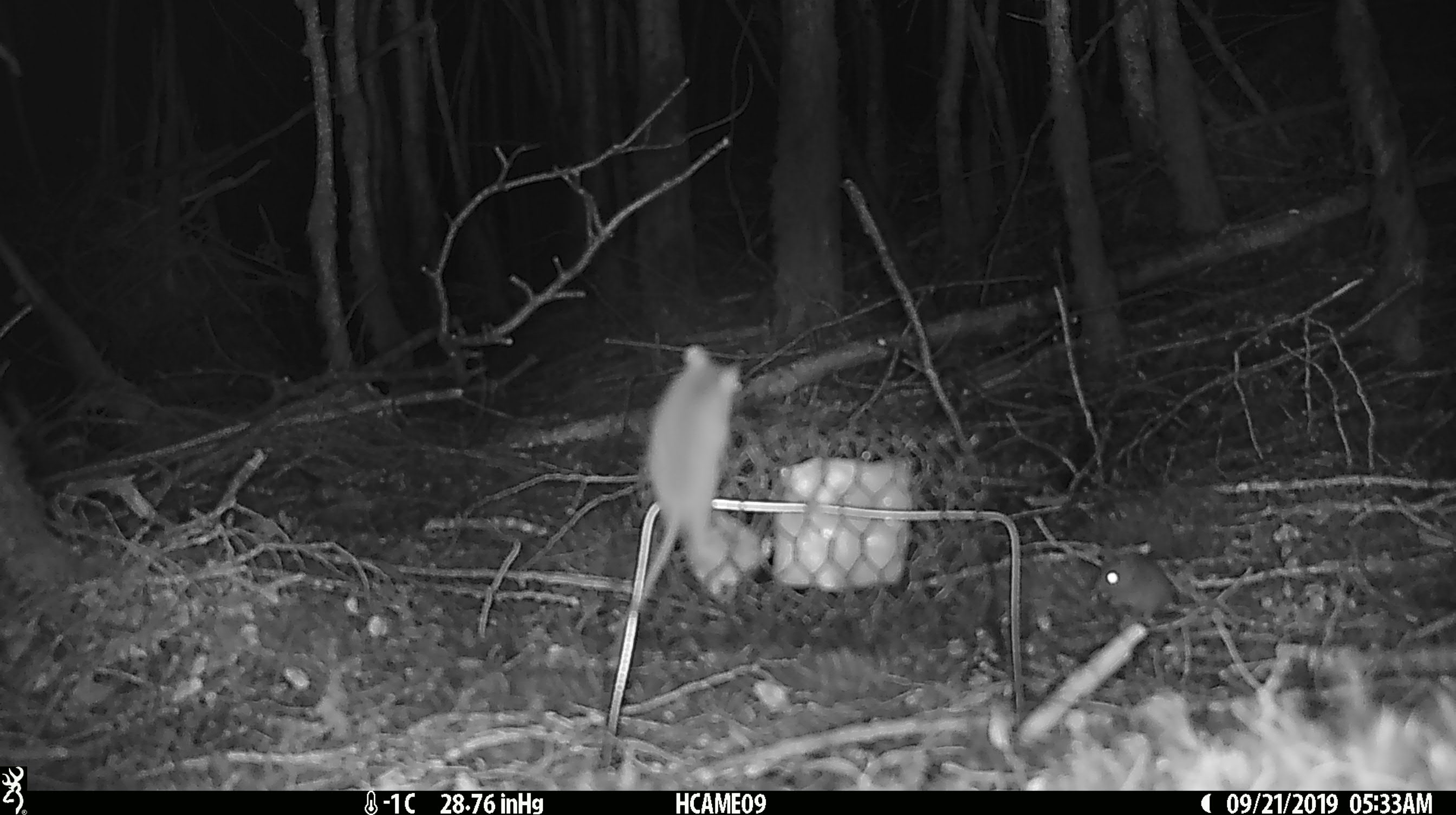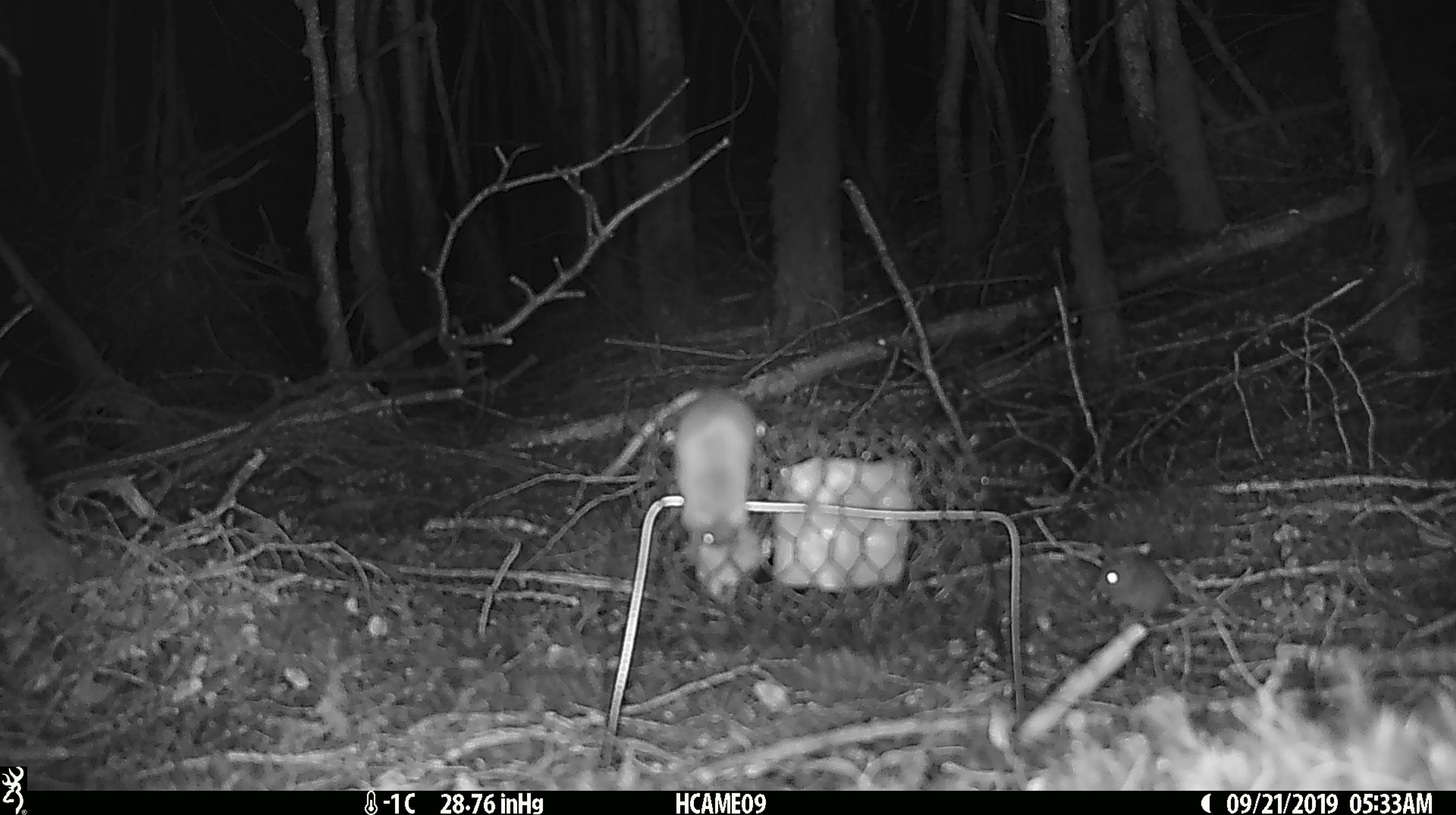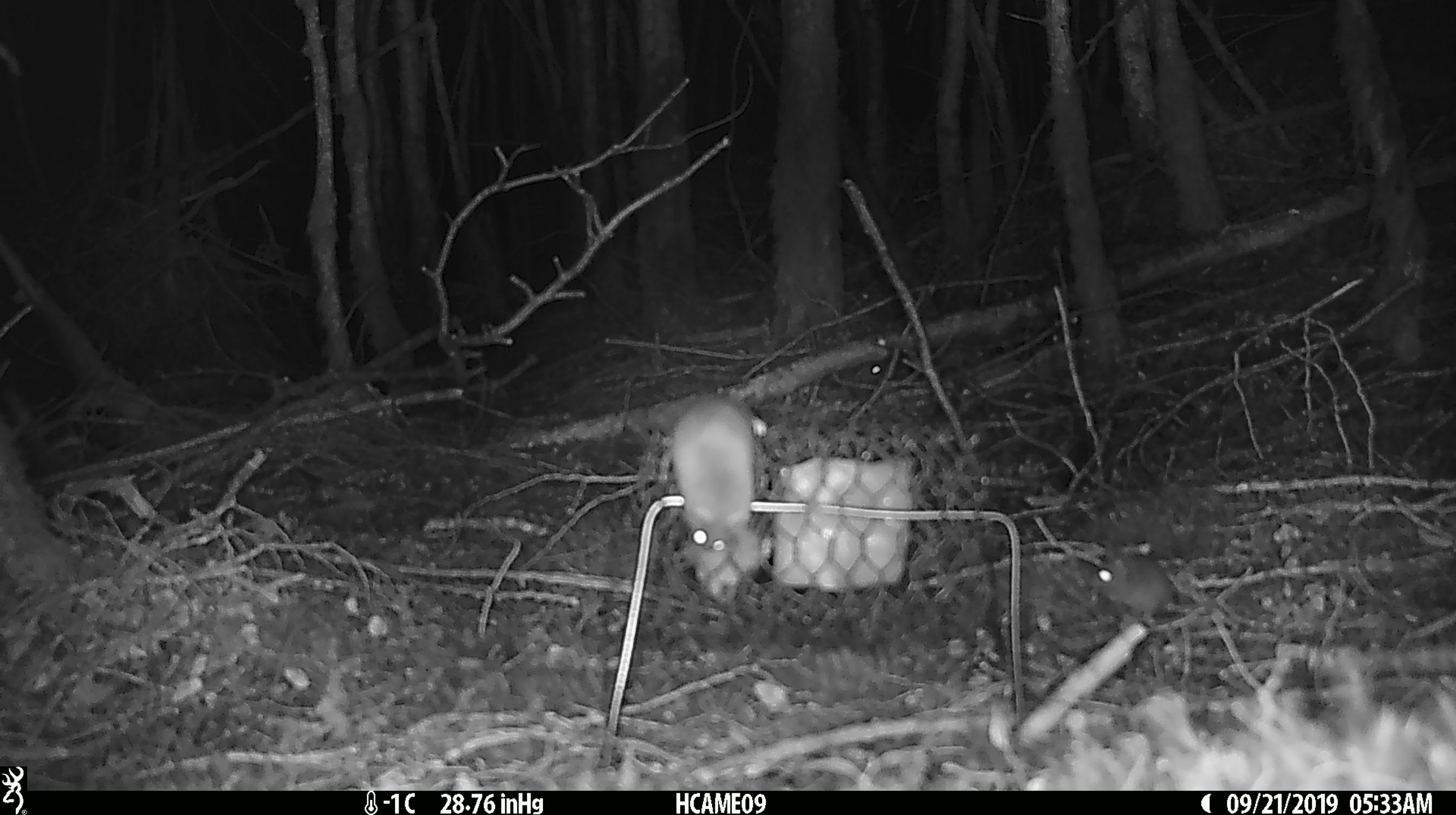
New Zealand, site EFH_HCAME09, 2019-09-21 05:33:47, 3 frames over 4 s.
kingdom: Animalia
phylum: Chordata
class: Mammalia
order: Rodentia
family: Muridae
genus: Mus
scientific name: Mus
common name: mouse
Mouse (Mus).